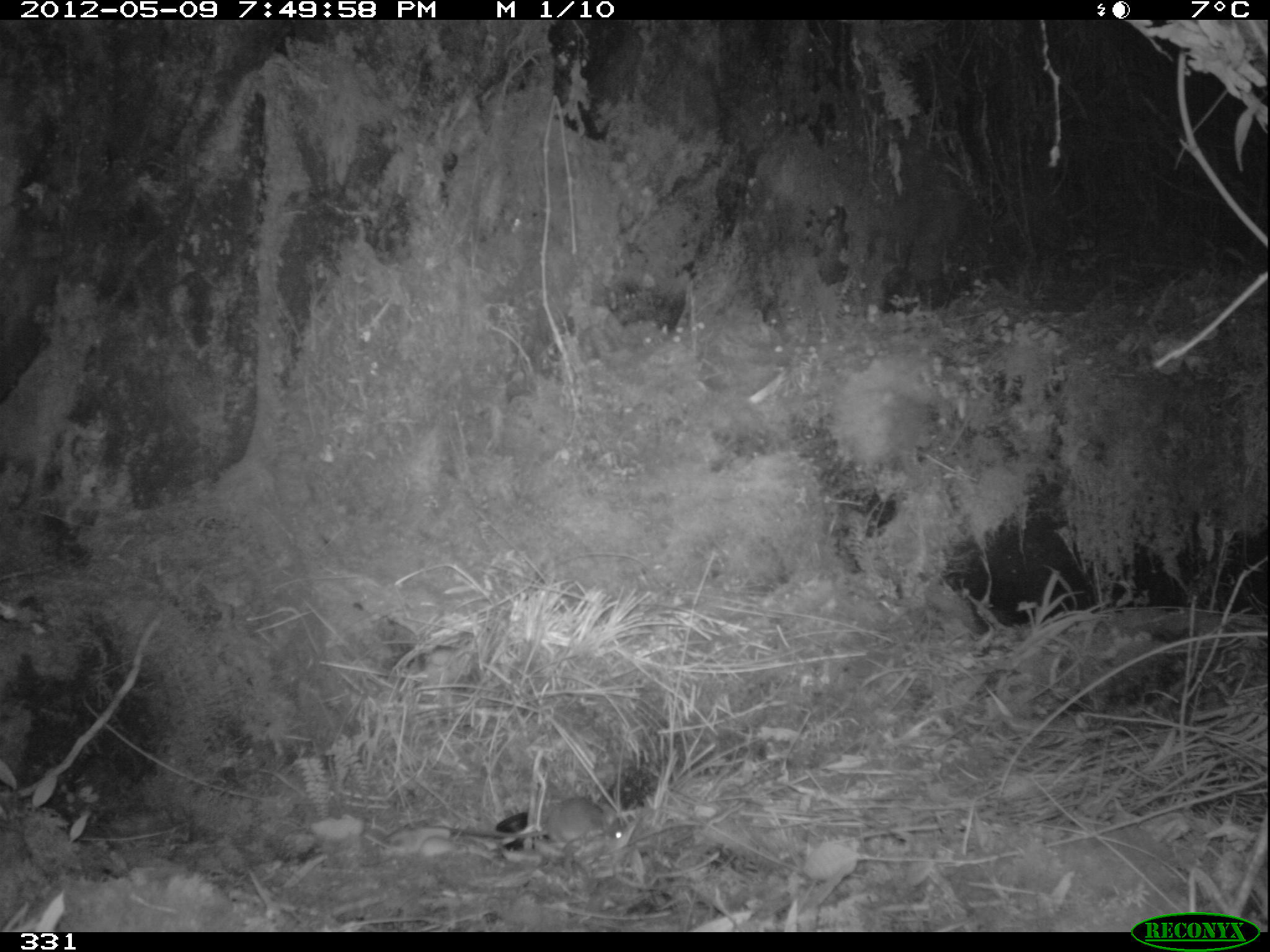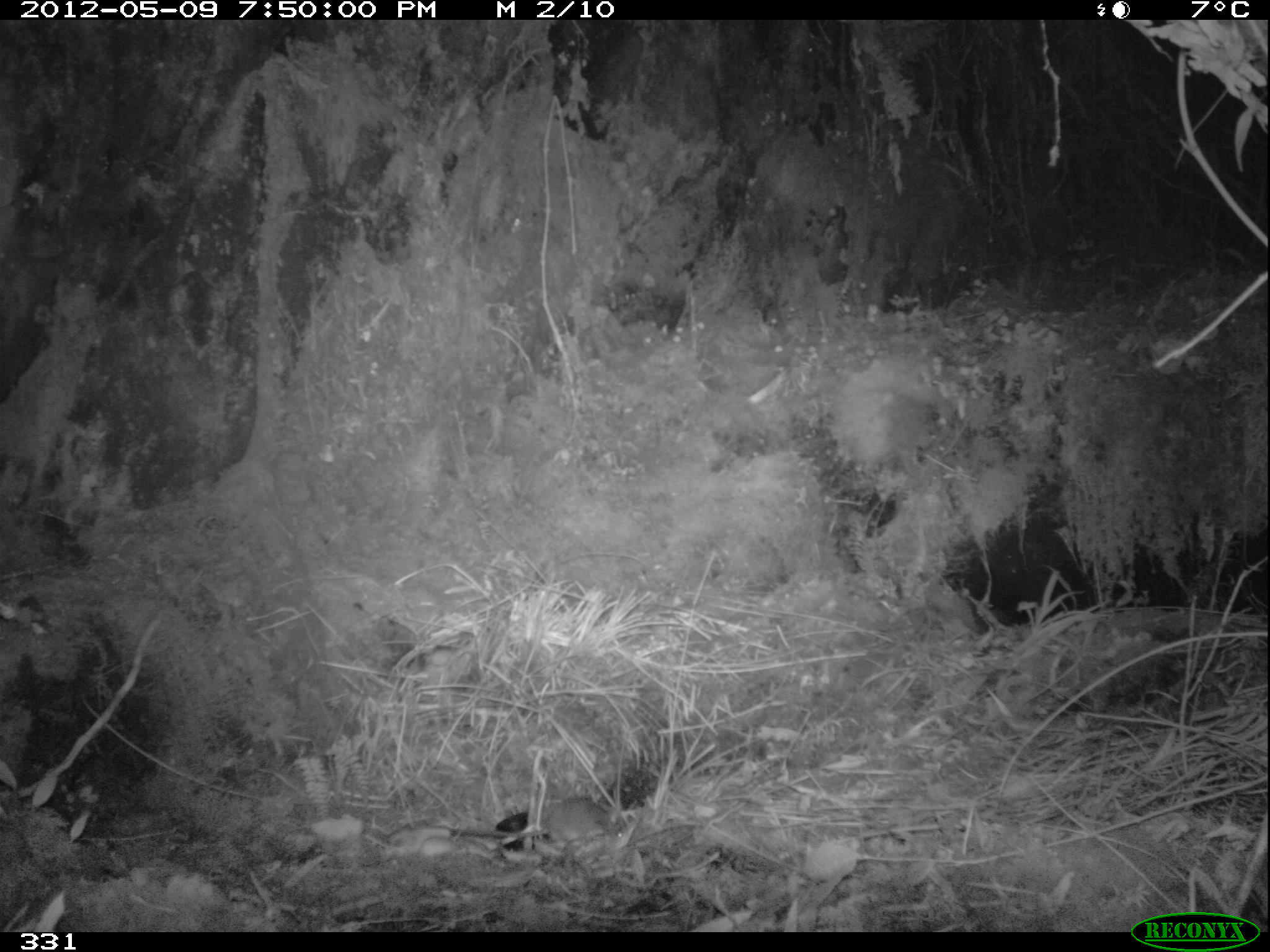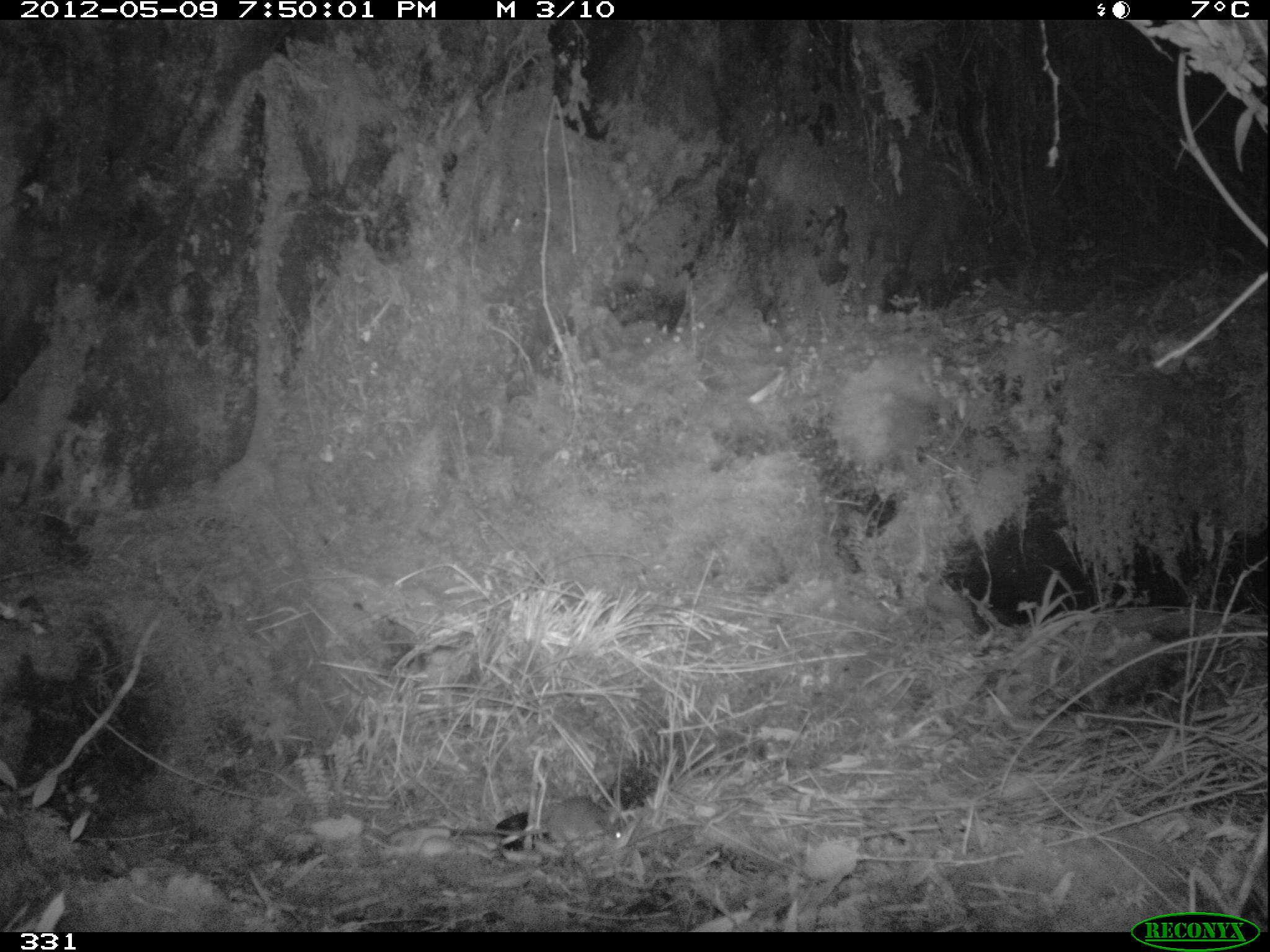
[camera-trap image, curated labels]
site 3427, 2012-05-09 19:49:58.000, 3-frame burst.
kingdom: Animalia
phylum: Chordata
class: Mammalia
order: Rodentia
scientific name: Rodentia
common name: rodents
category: unknown rodent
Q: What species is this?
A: Unknown rodent (rodents) (Rodentia).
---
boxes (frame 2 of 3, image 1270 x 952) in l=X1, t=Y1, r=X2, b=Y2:
unknown rodent: l=454, t=796, r=627, b=854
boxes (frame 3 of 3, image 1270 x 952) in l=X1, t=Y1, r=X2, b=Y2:
unknown rodent: l=465, t=796, r=627, b=842